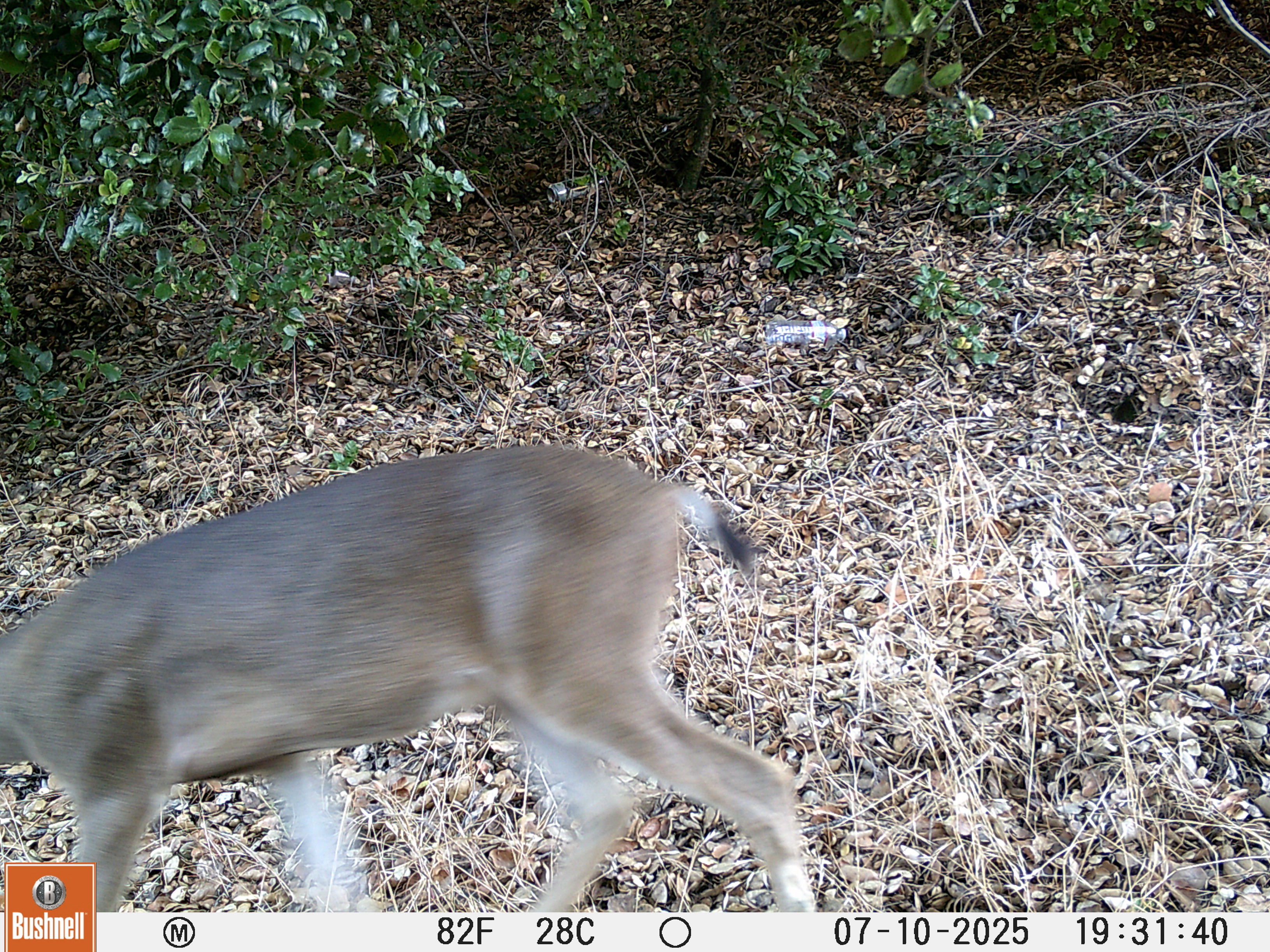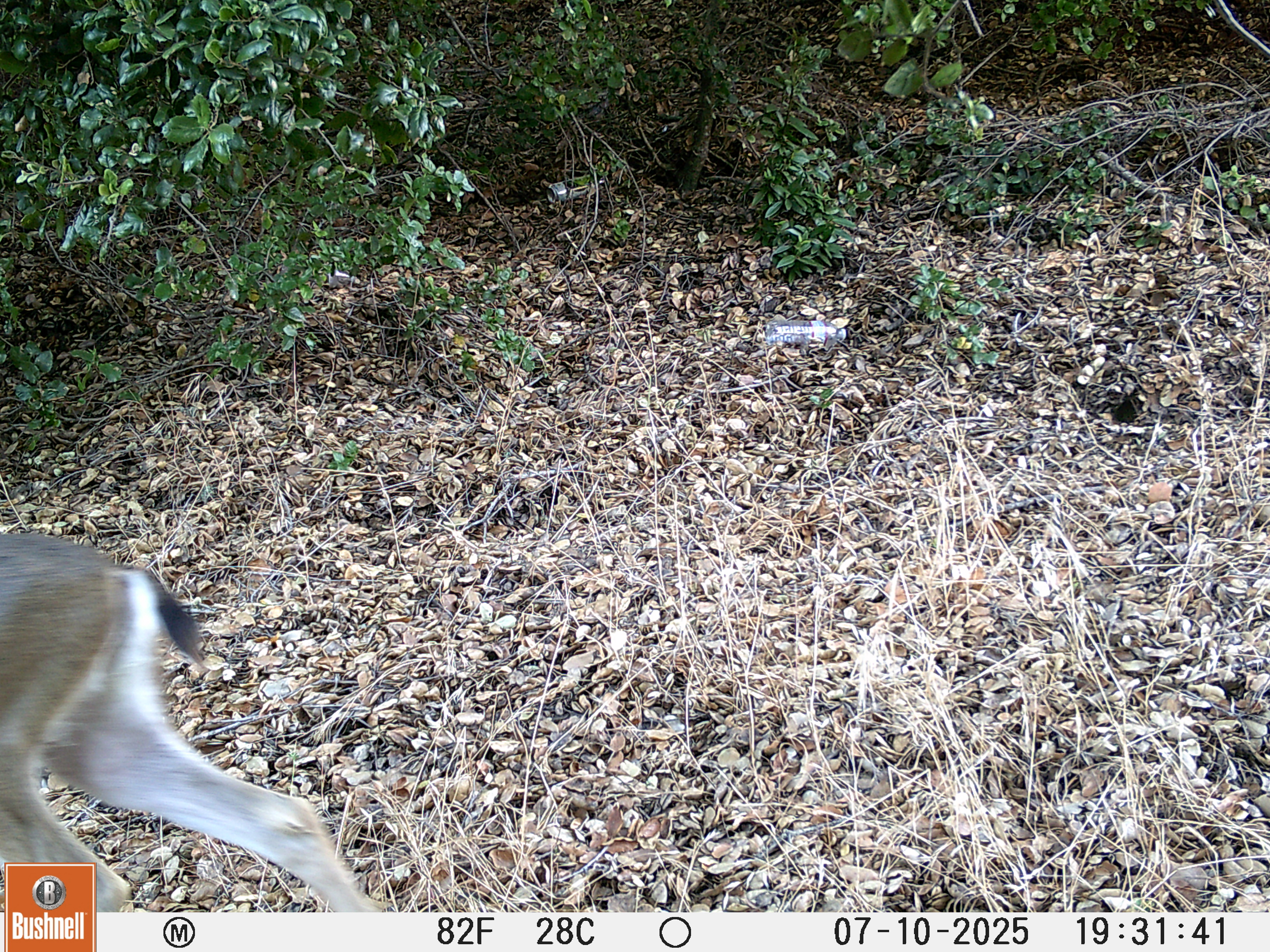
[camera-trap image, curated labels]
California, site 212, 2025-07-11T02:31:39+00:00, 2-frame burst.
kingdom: Animalia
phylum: Chordata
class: Mammalia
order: Artiodactyla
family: Cervidae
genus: Odocoileus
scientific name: Odocoileus hemionus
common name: mule deer